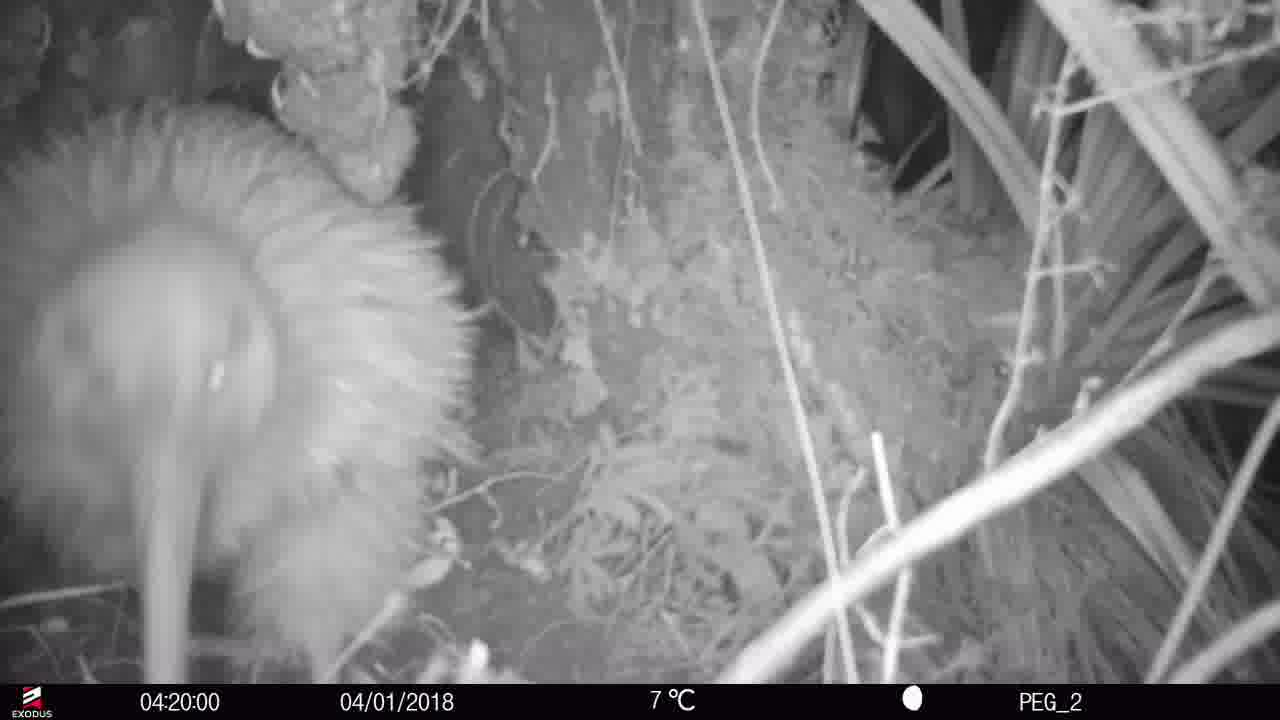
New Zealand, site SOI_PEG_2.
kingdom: Animalia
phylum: Chordata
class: Aves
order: Apterygiformes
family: Apterygidae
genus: Apteryx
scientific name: Apteryx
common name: kiwi